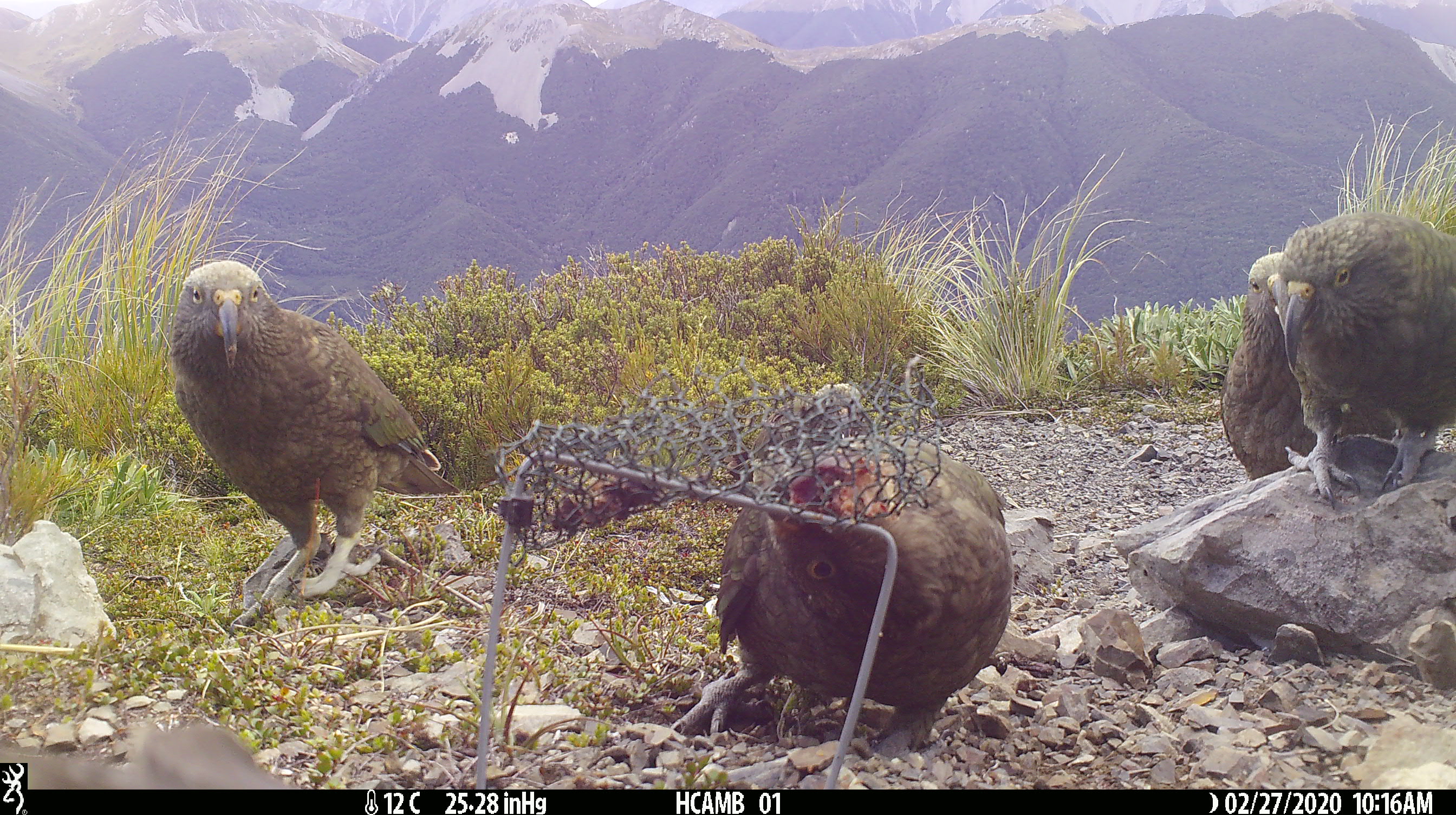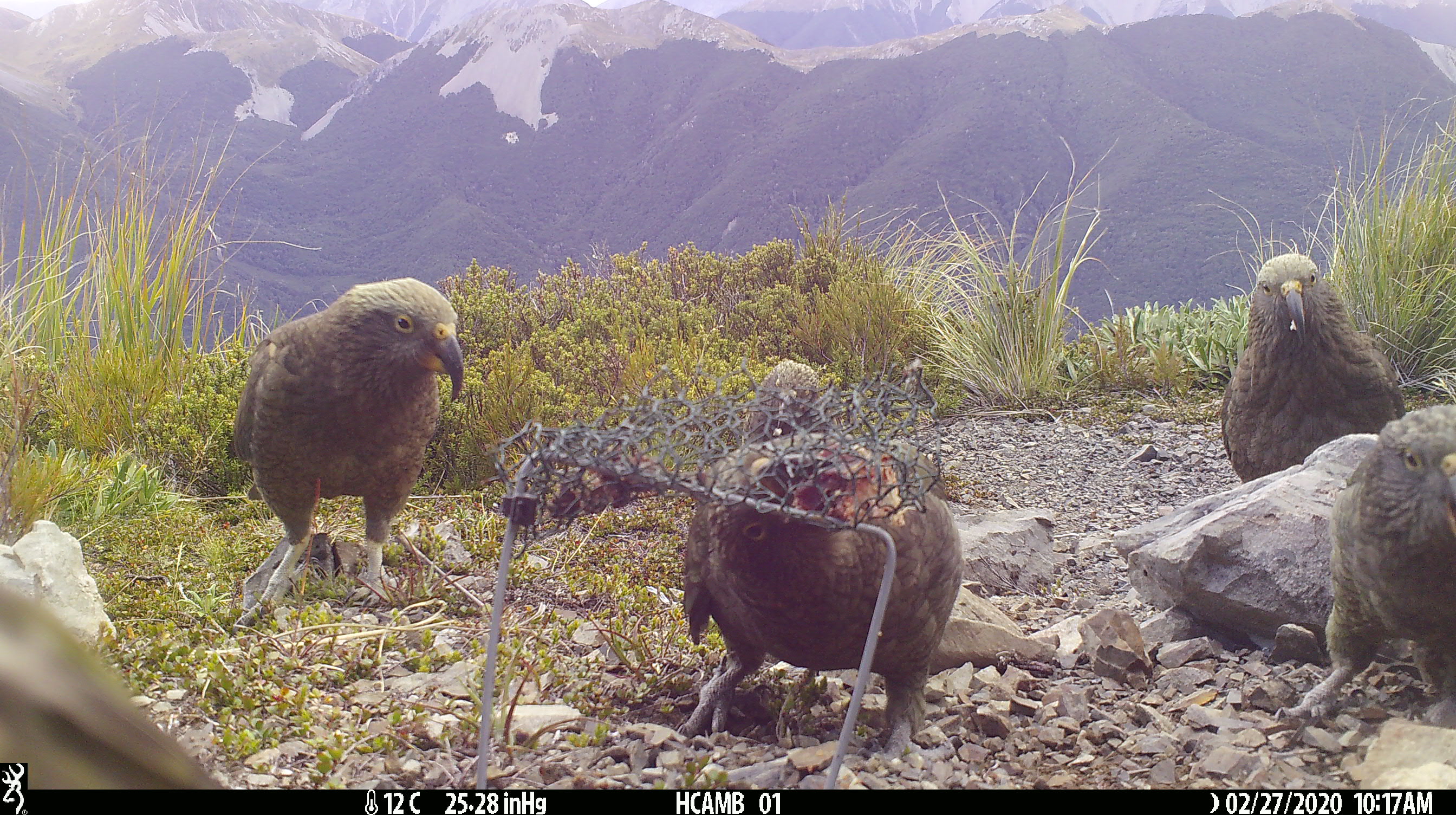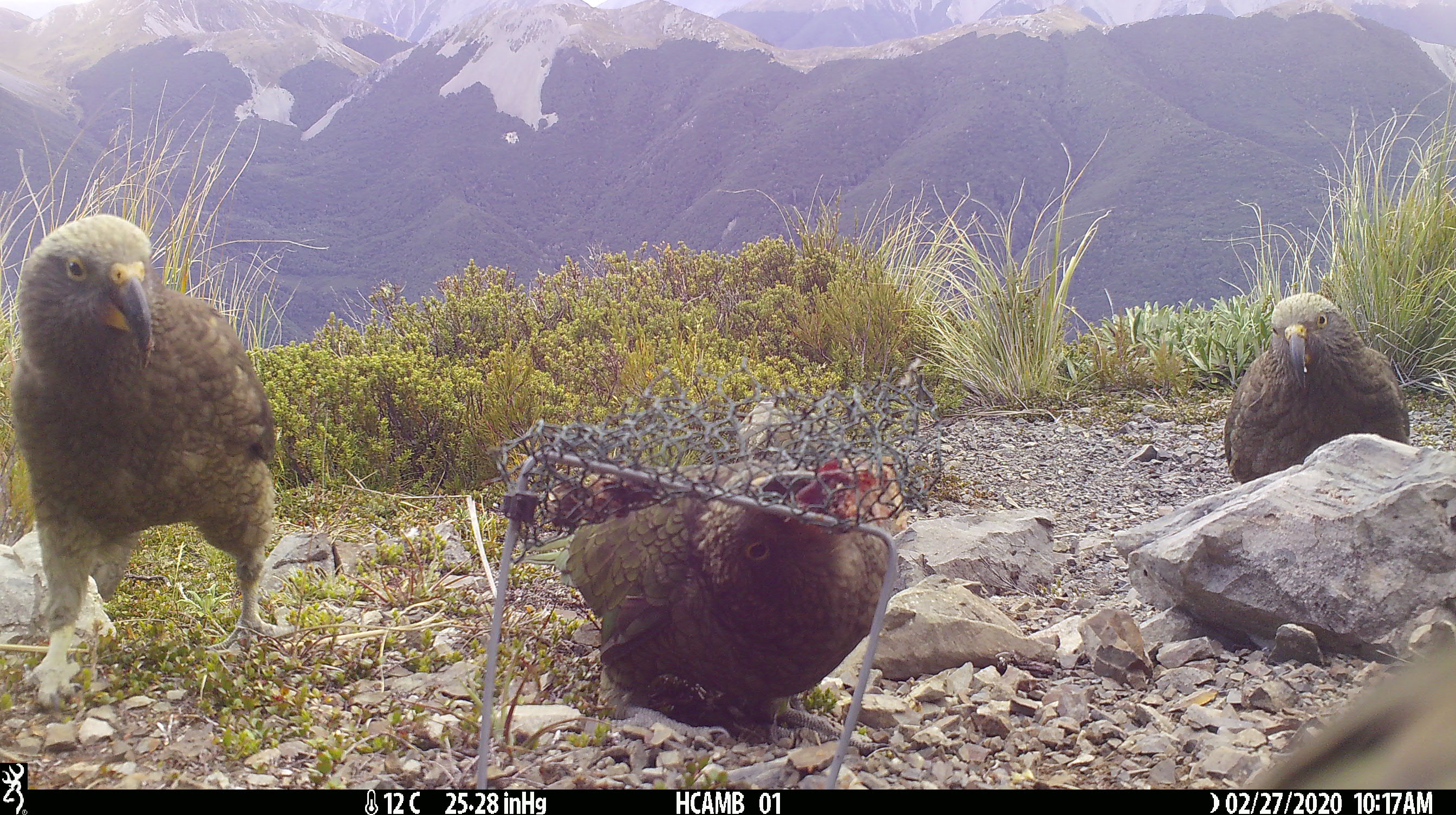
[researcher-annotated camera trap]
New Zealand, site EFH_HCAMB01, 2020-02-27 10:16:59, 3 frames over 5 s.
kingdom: Animalia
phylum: Chordata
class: Aves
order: Psittaciformes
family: Strigopidae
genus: Nestor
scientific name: Nestor notabilis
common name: kea